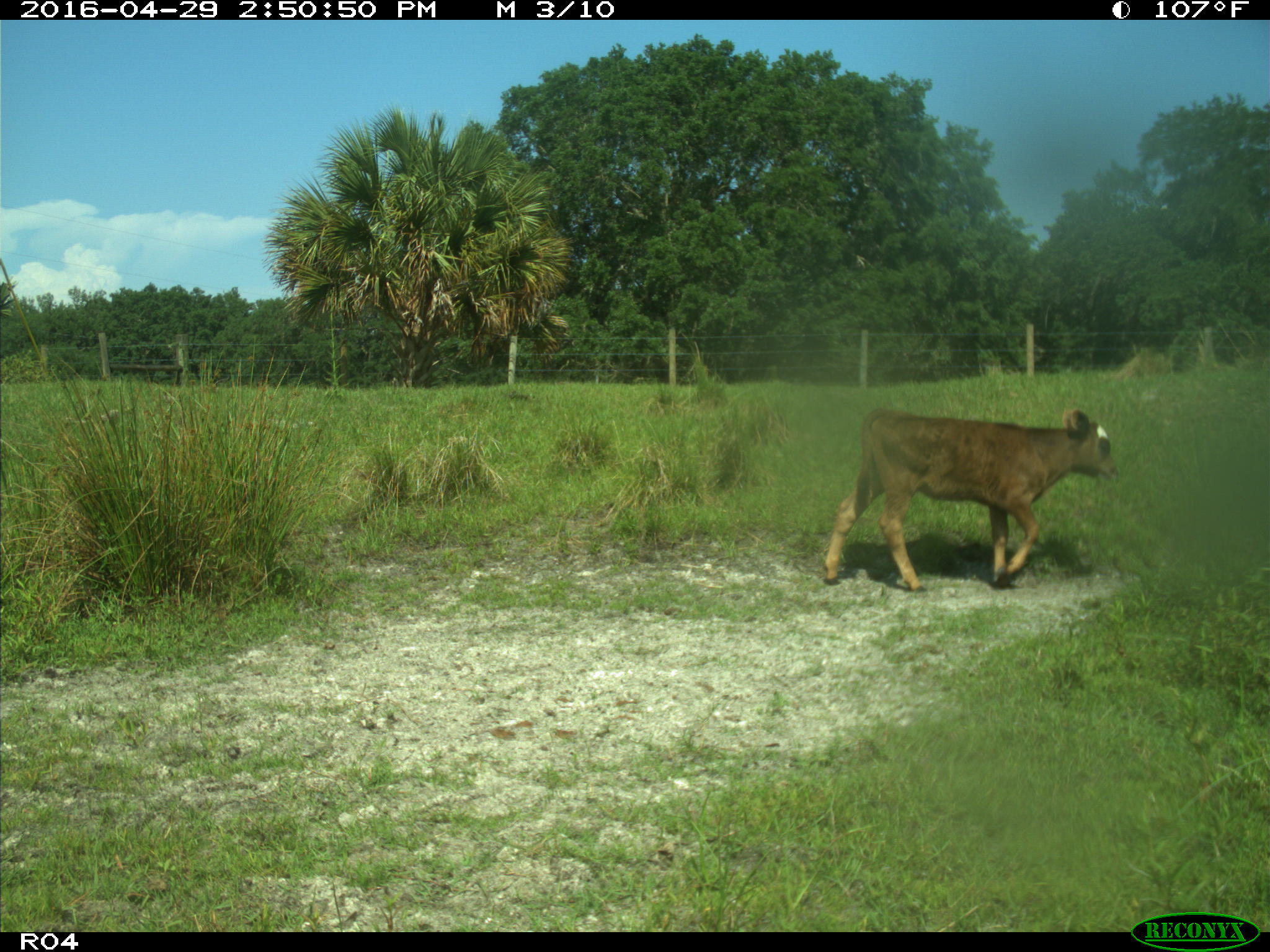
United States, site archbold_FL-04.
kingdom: Animalia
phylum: Chordata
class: Mammalia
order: Artiodactyla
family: Bovidae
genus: Bos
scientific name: Bos taurus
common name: domestic cow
Bos taurus (domestic cow).